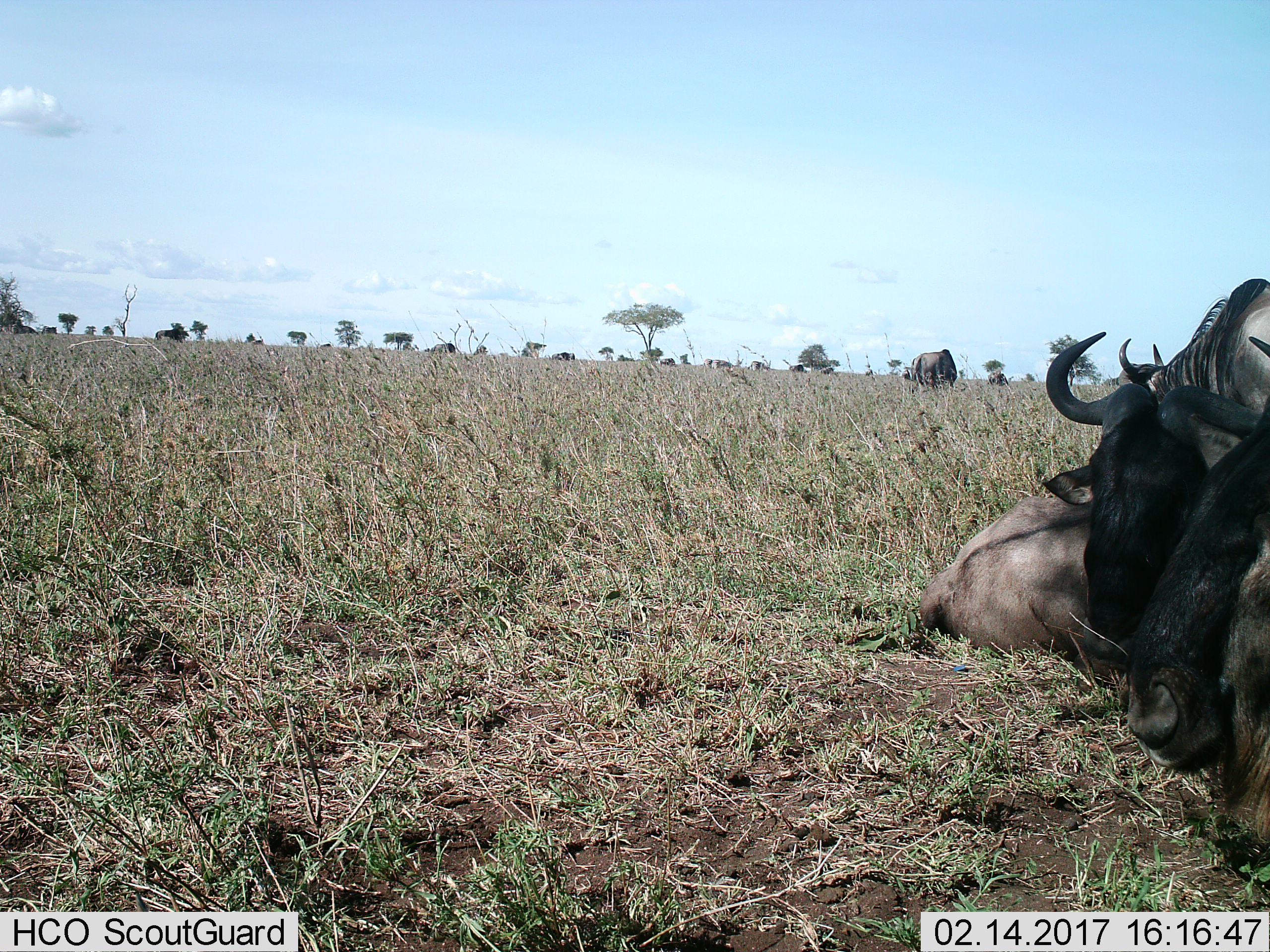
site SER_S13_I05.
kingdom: Animalia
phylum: Chordata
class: Mammalia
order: Artiodactyla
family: Bovidae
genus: Connochaetes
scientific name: Connochaetes taurinus taurinus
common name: blue wildebeest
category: wildebeestblue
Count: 5.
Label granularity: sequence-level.